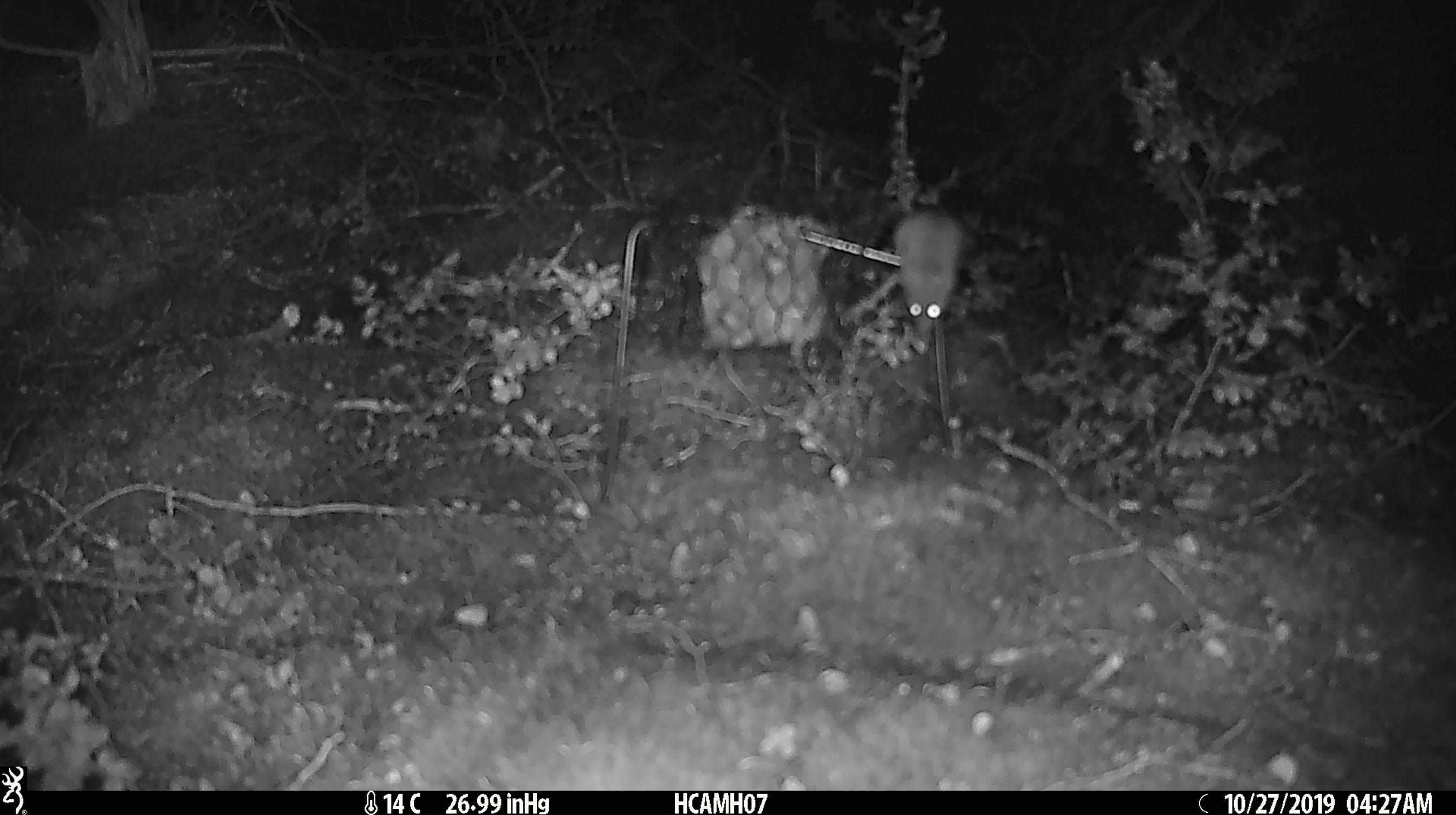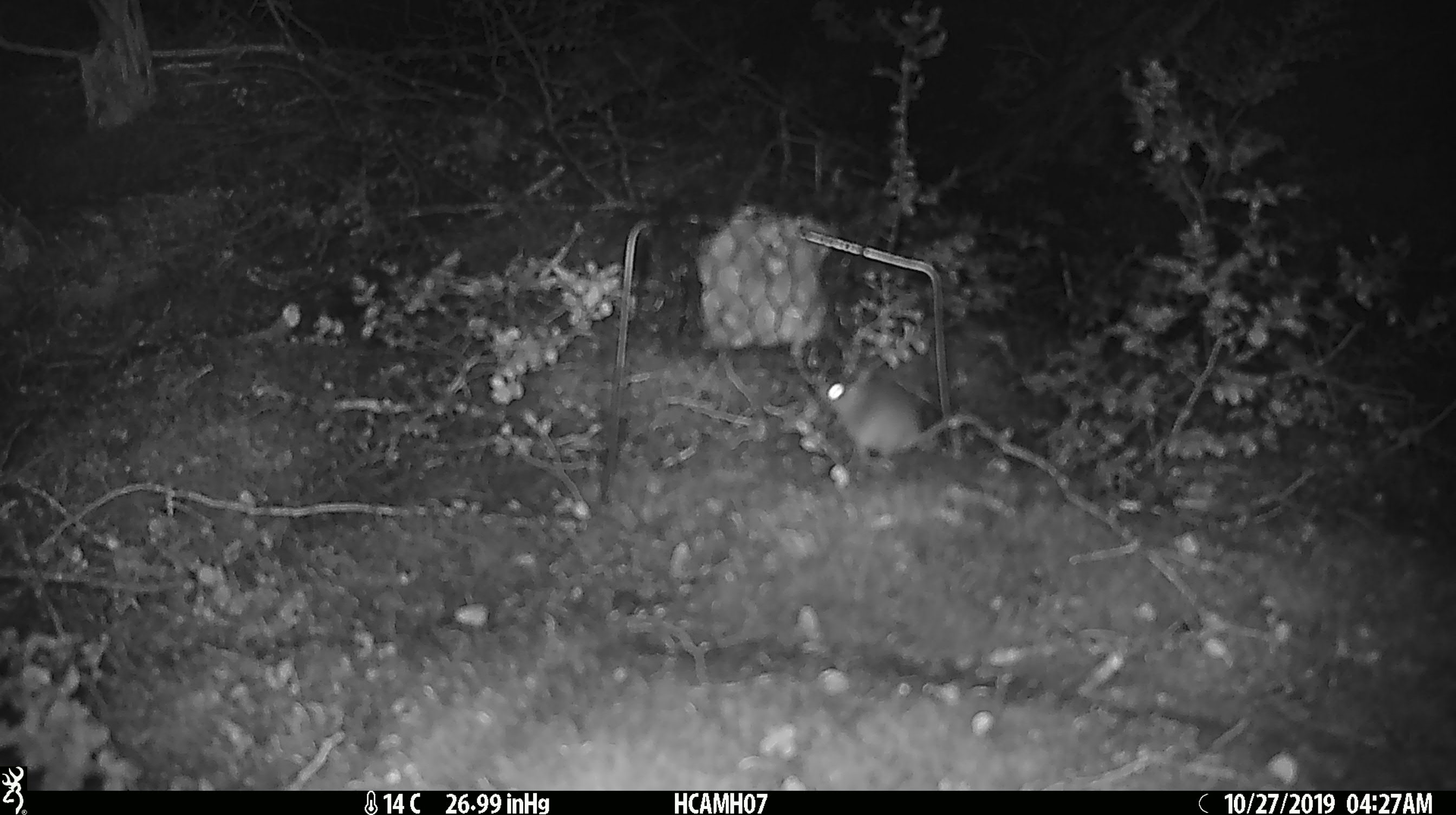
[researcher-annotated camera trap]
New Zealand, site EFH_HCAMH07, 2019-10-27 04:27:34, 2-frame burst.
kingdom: Animalia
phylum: Chordata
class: Mammalia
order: Rodentia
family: Muridae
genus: Mus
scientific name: Mus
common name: mouse